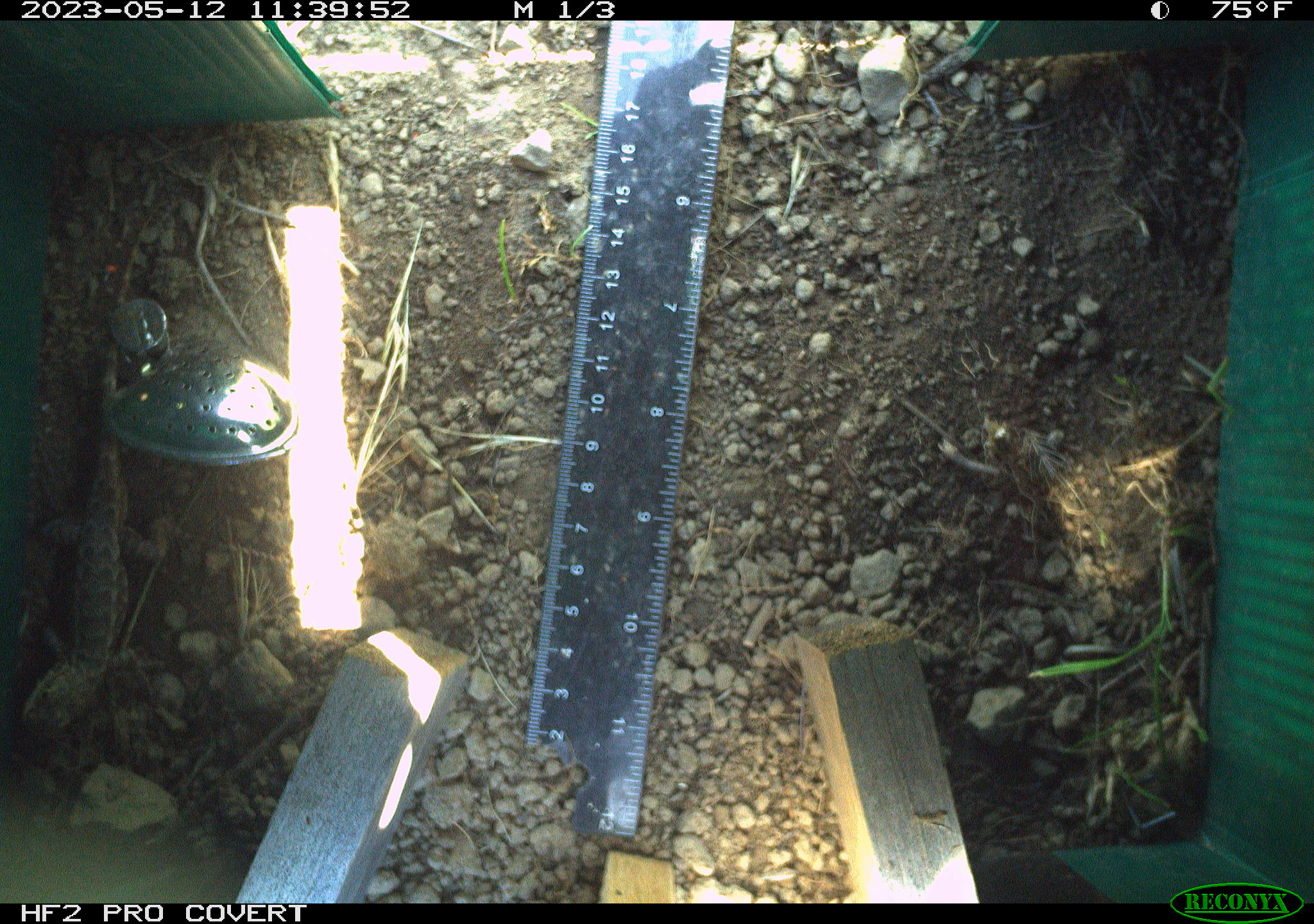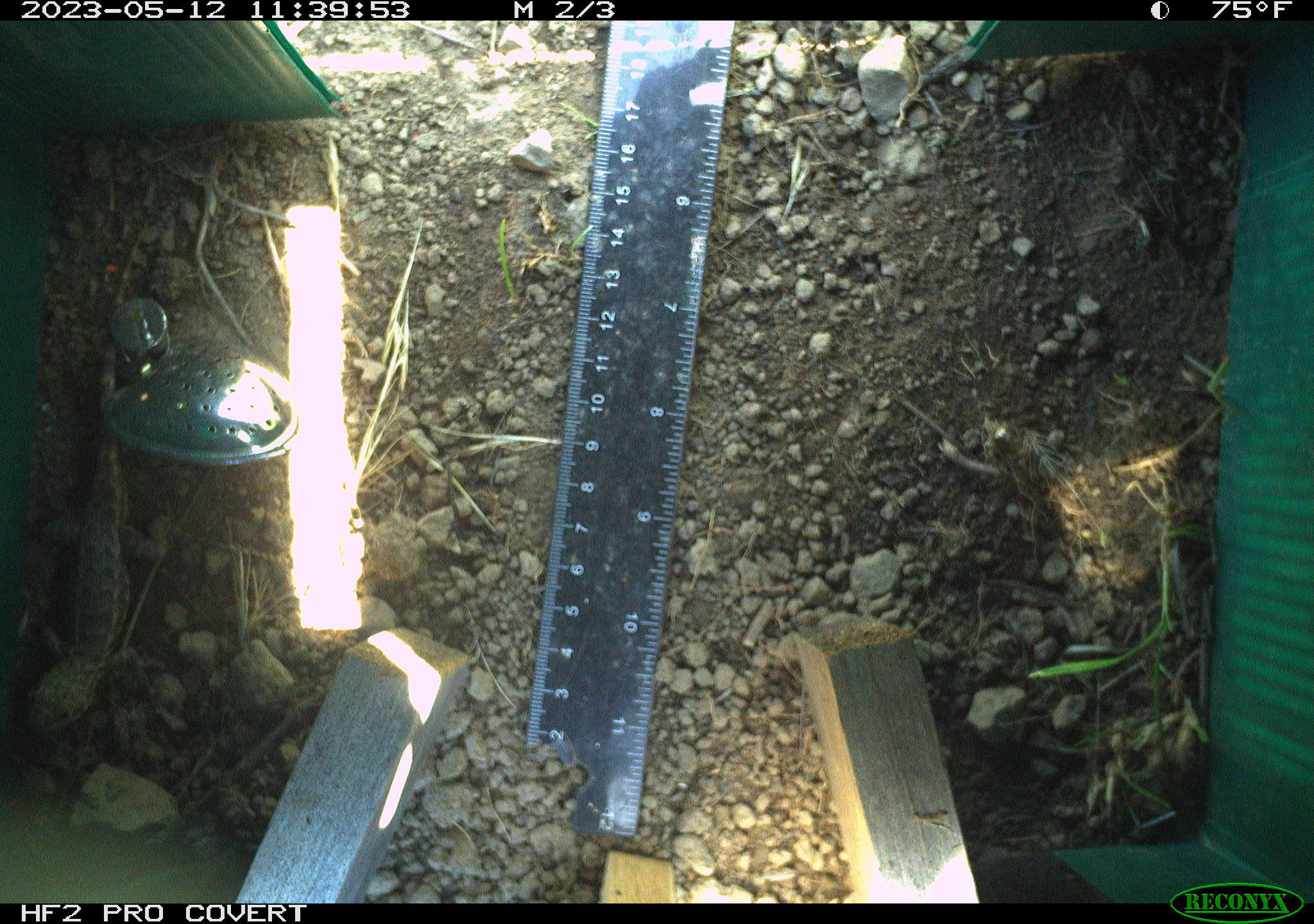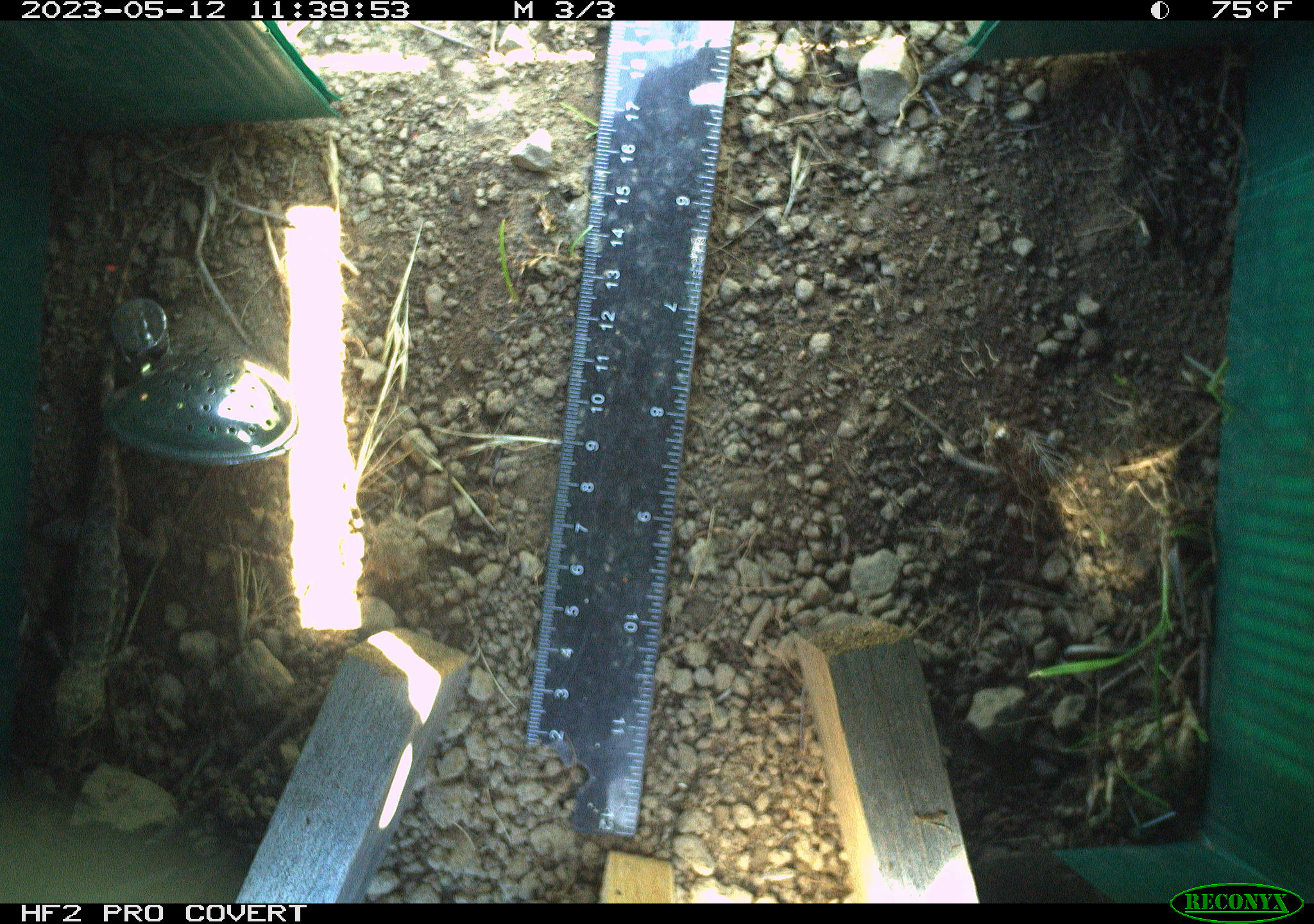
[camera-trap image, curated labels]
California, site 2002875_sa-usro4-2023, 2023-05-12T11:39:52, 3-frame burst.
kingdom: Animalia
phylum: Chordata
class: Reptilia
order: Squamata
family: Phrynosomatidae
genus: Sceloporus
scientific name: Sceloporus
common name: spiny lizards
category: sceloporus species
Sceloporus species (spiny lizards) (Sceloporus).